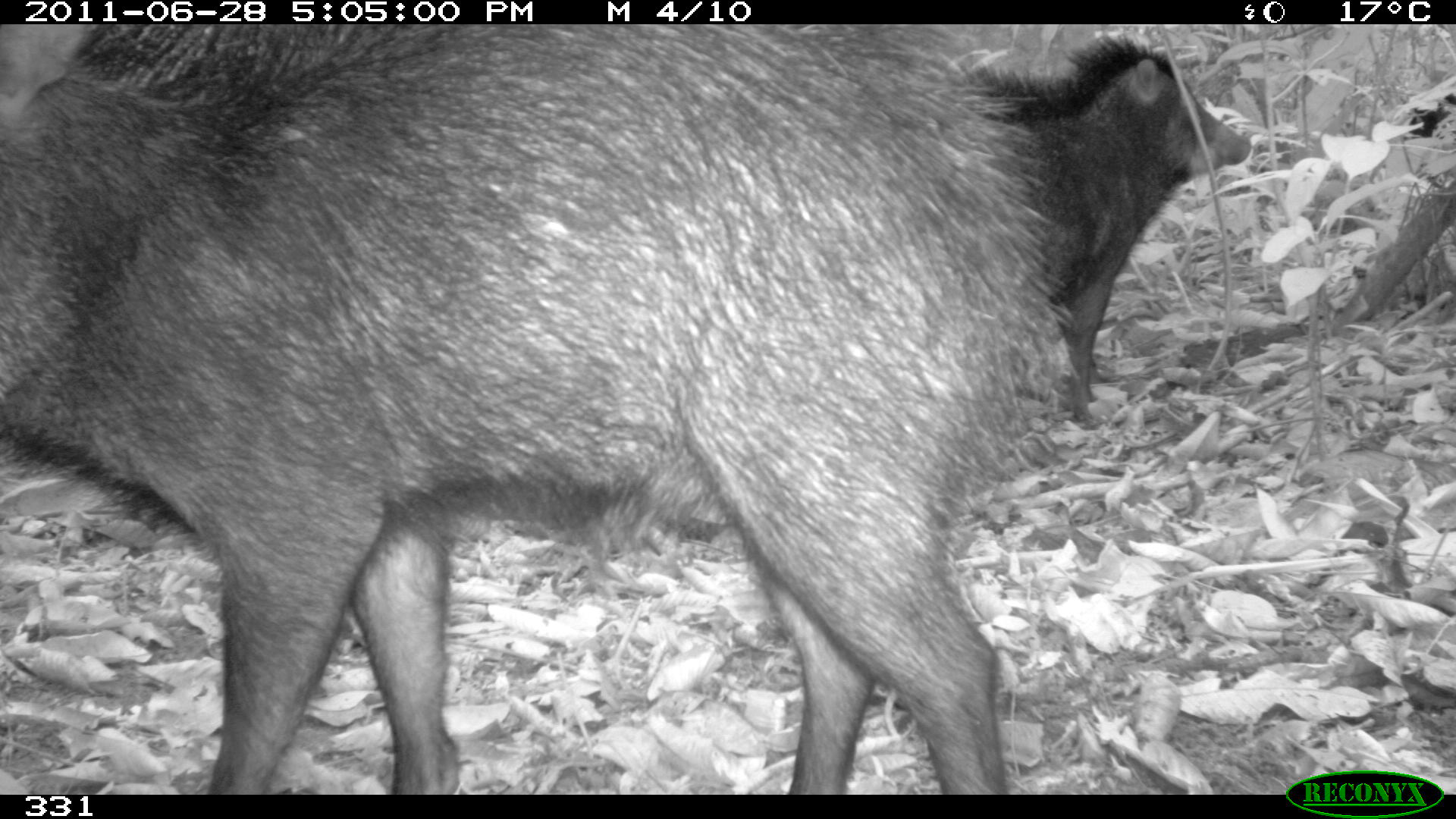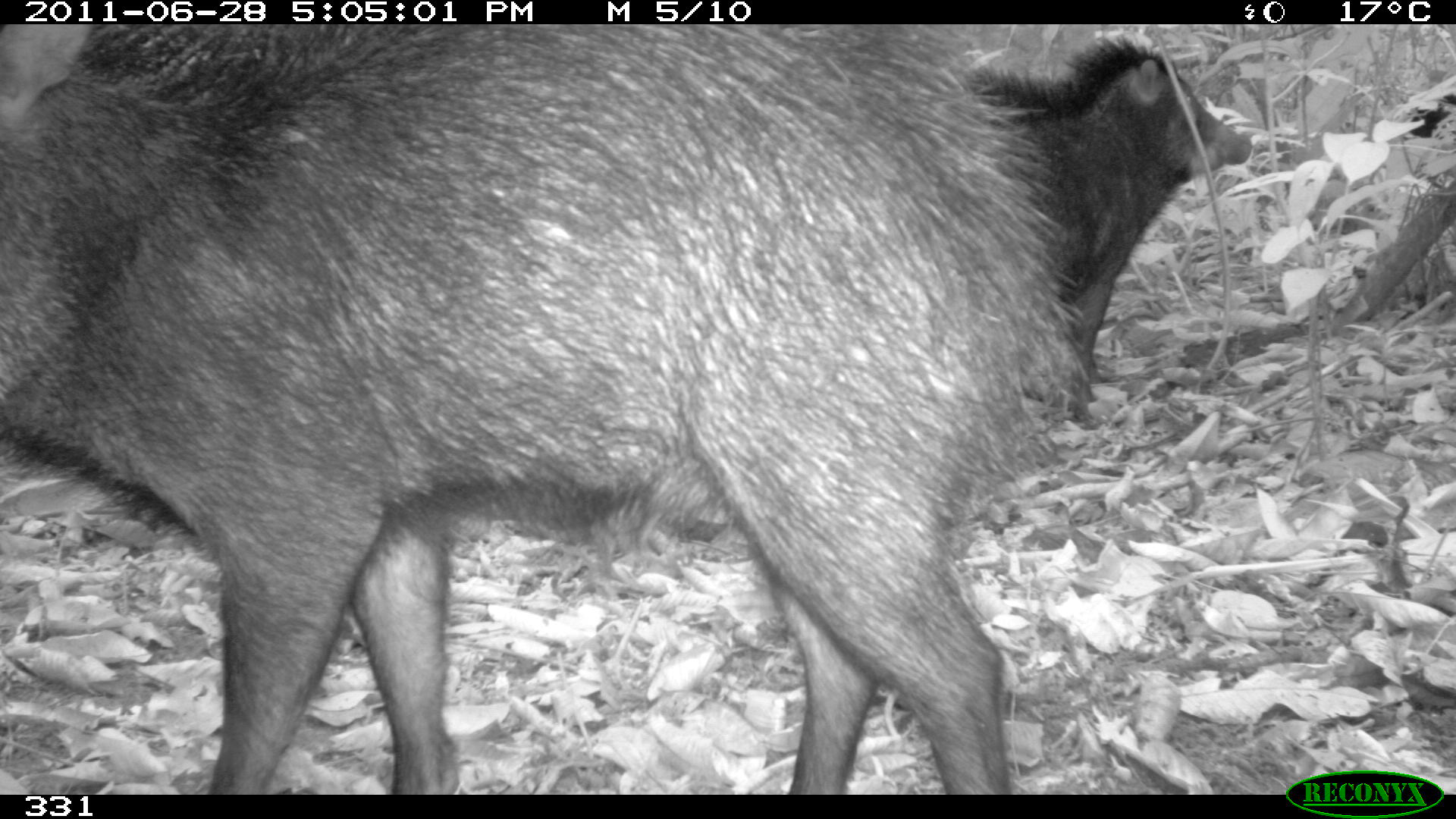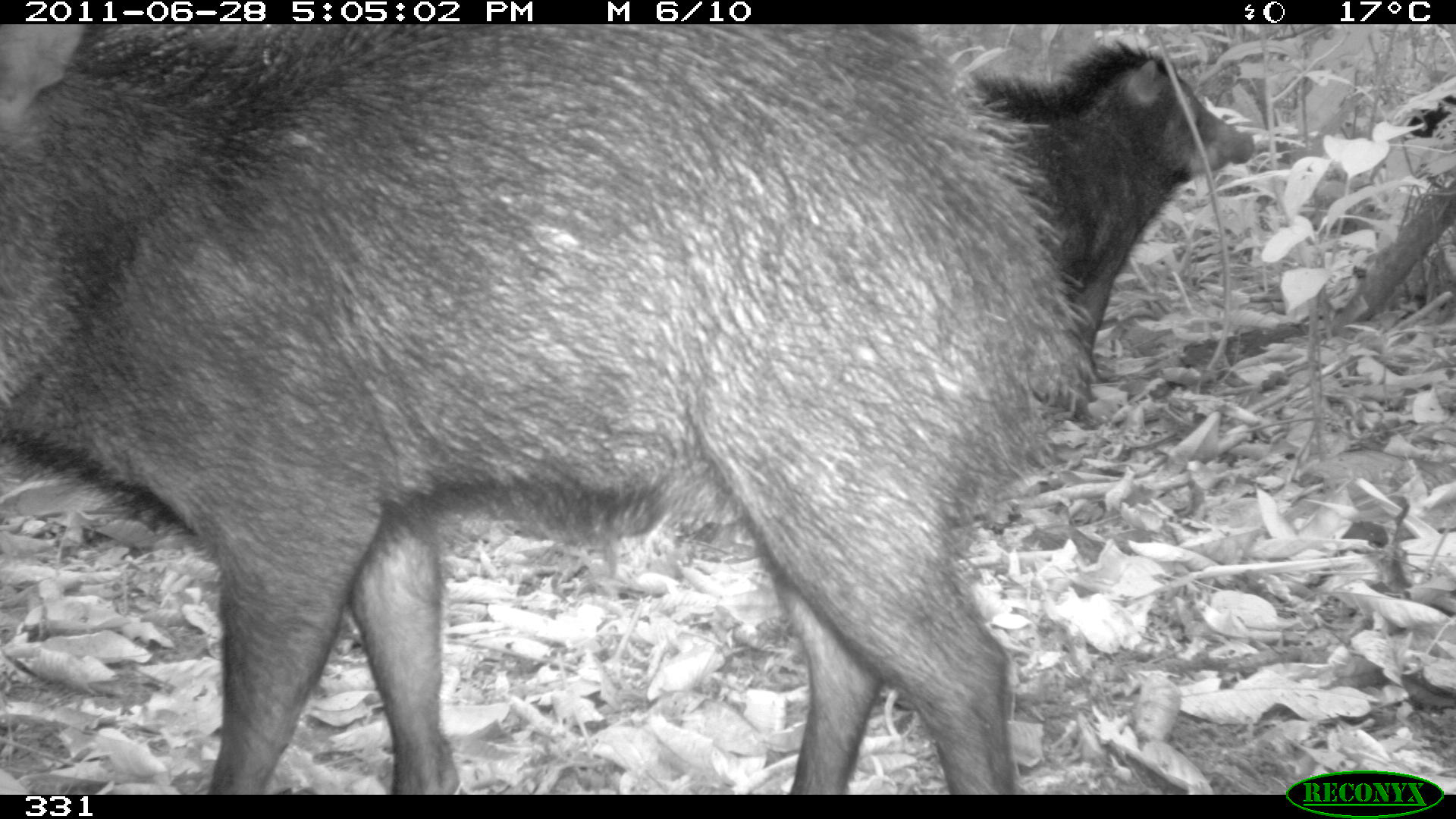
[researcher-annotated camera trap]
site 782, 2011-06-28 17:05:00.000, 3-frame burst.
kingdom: Animalia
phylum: Chordata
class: Mammalia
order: Artiodactyla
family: Tayassuidae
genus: Tayassu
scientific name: Tayassu pecari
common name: white-lipped peccary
Tayassu pecari (white-lipped peccary).